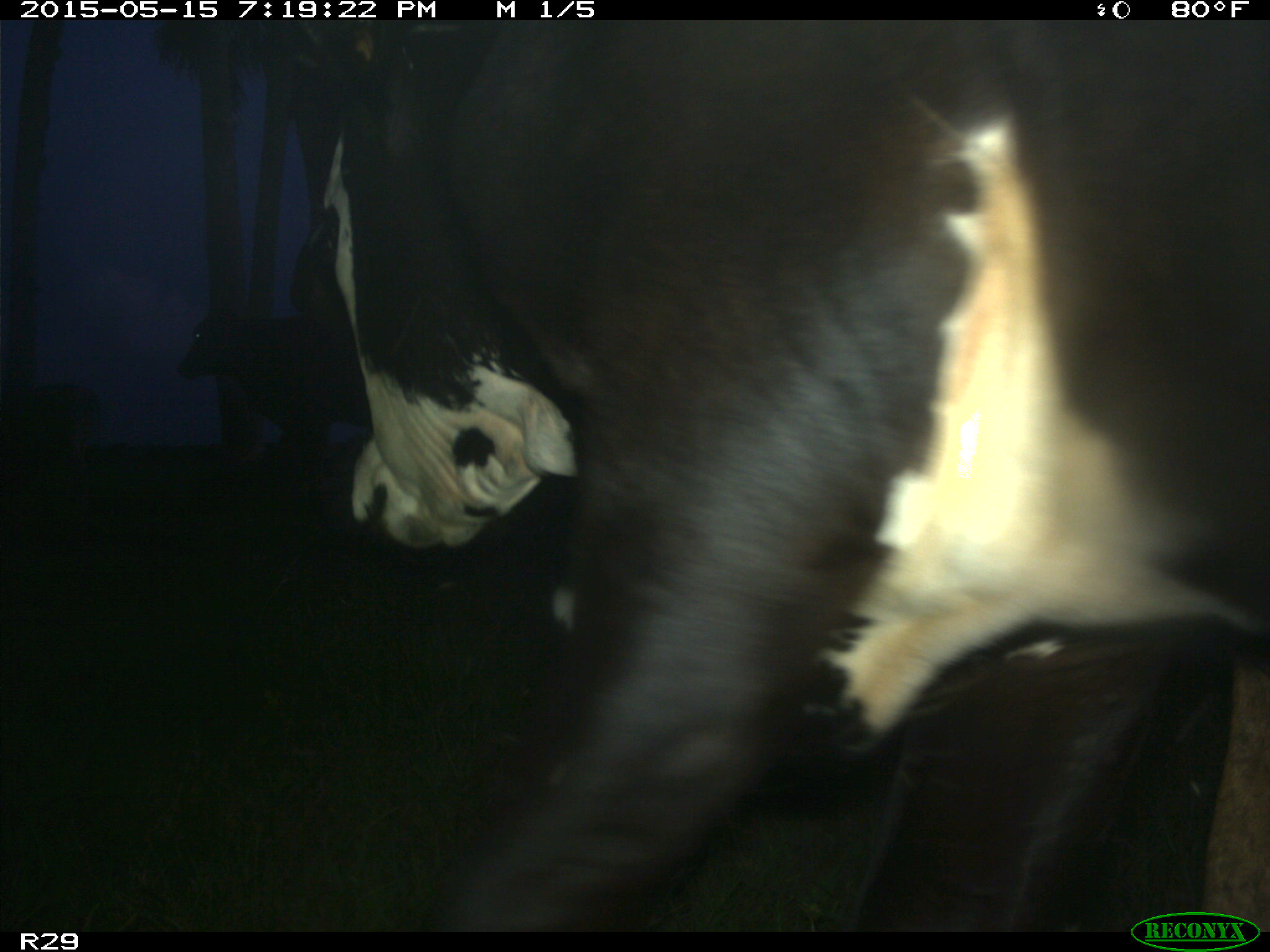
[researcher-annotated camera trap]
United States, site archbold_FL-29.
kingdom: Animalia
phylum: Chordata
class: Mammalia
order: Artiodactyla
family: Bovidae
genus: Bos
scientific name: Bos taurus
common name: domestic cow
Bos taurus (domestic cow).